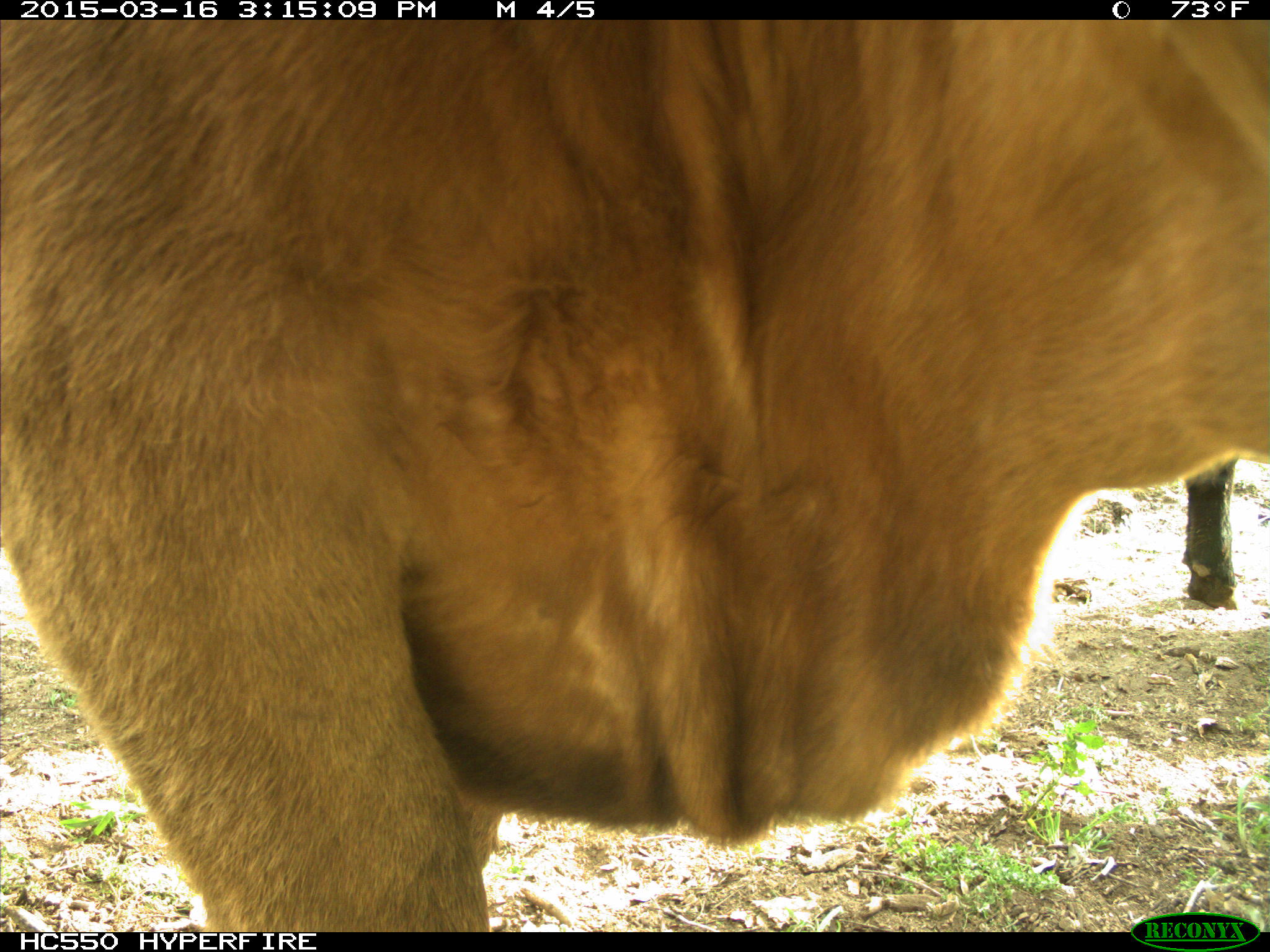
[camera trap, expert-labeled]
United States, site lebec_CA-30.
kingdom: Animalia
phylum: Chordata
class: Mammalia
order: Artiodactyla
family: Bovidae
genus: Bos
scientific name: Bos taurus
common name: domestic cow